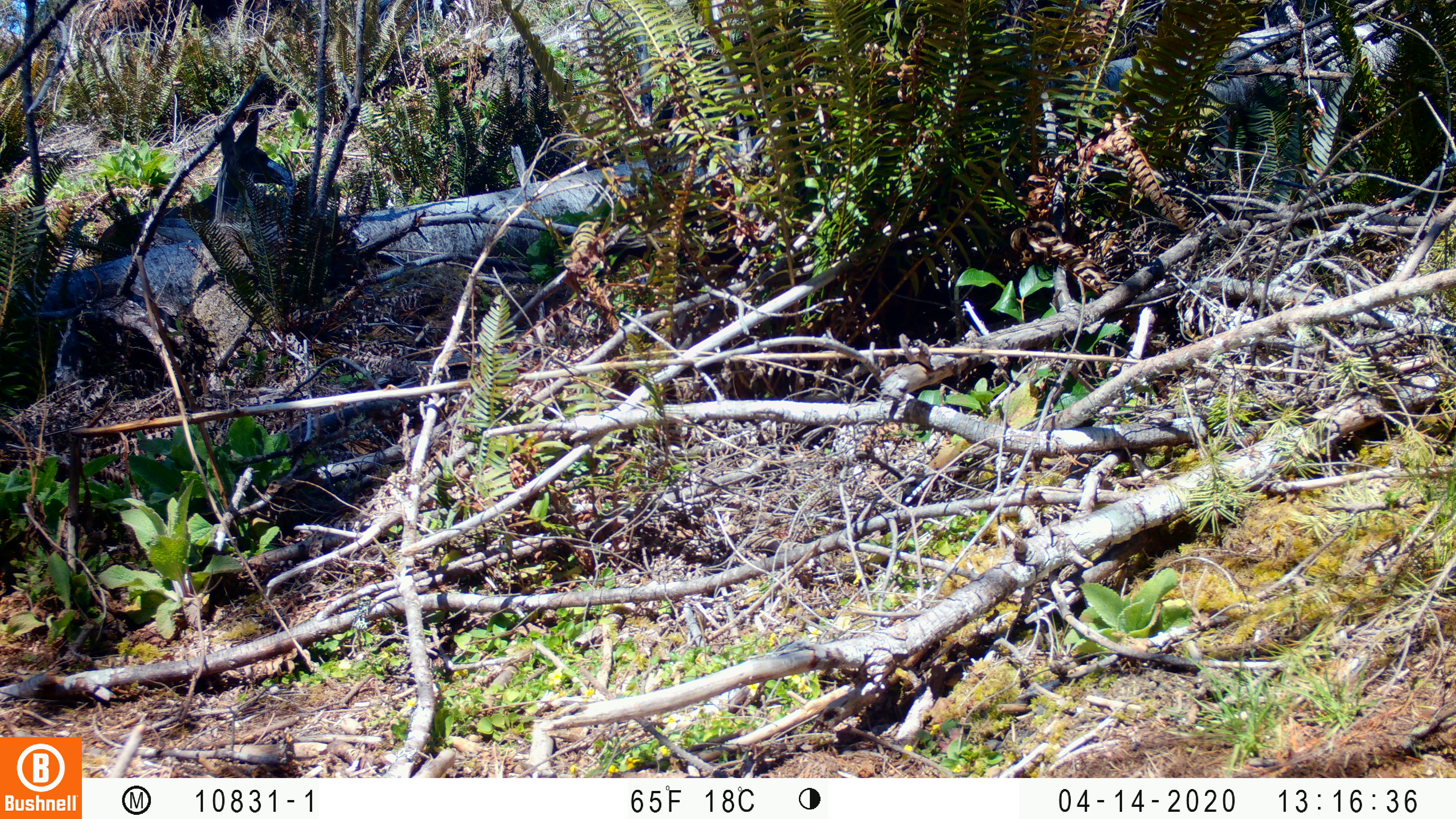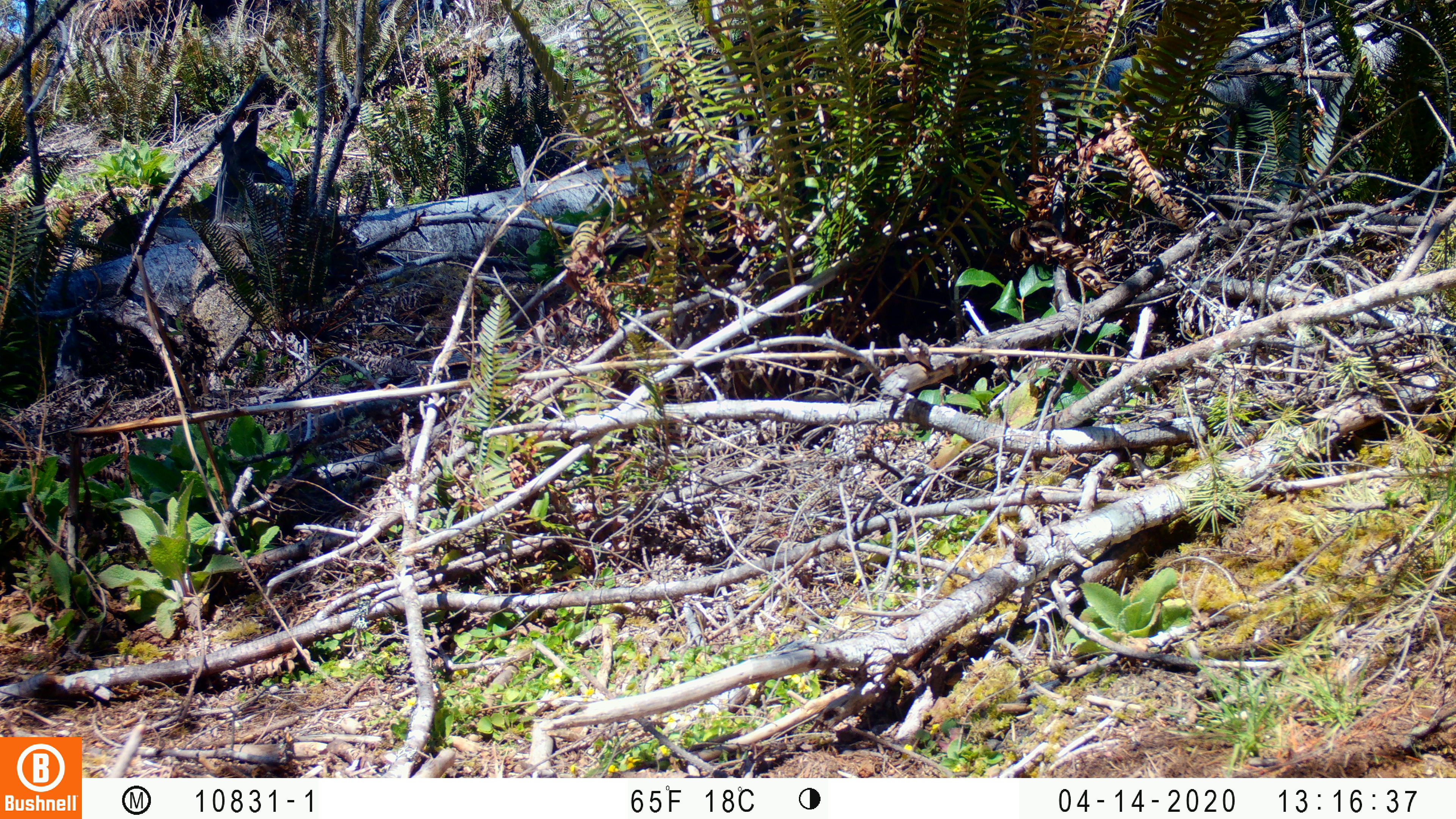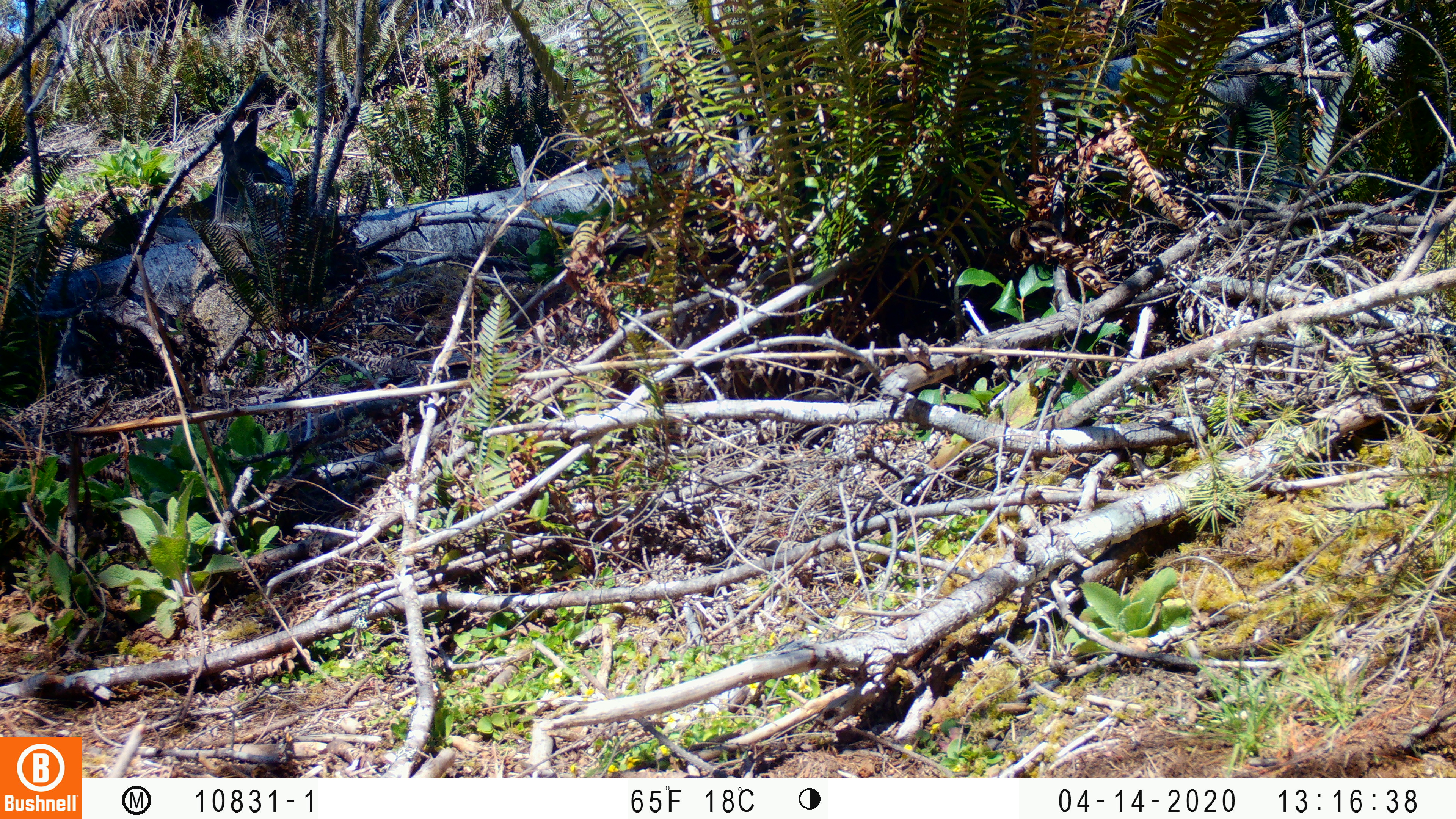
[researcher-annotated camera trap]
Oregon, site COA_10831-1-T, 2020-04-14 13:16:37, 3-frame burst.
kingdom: Animalia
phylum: Chordata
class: Mammalia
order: Artiodactyla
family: Cervidae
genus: Odocoileus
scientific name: Odocoileus hemionus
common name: black-tailed deer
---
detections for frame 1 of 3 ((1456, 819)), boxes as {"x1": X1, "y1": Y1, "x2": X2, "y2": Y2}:
black-tailed deer: {"x1": 93, "y1": 110, "x2": 296, "y2": 266}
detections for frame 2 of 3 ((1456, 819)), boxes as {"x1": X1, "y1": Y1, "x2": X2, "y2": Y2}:
black-tailed deer: {"x1": 93, "y1": 101, "x2": 304, "y2": 272}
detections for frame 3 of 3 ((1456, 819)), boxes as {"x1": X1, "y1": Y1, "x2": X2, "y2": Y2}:
black-tailed deer: {"x1": 82, "y1": 101, "x2": 300, "y2": 268}